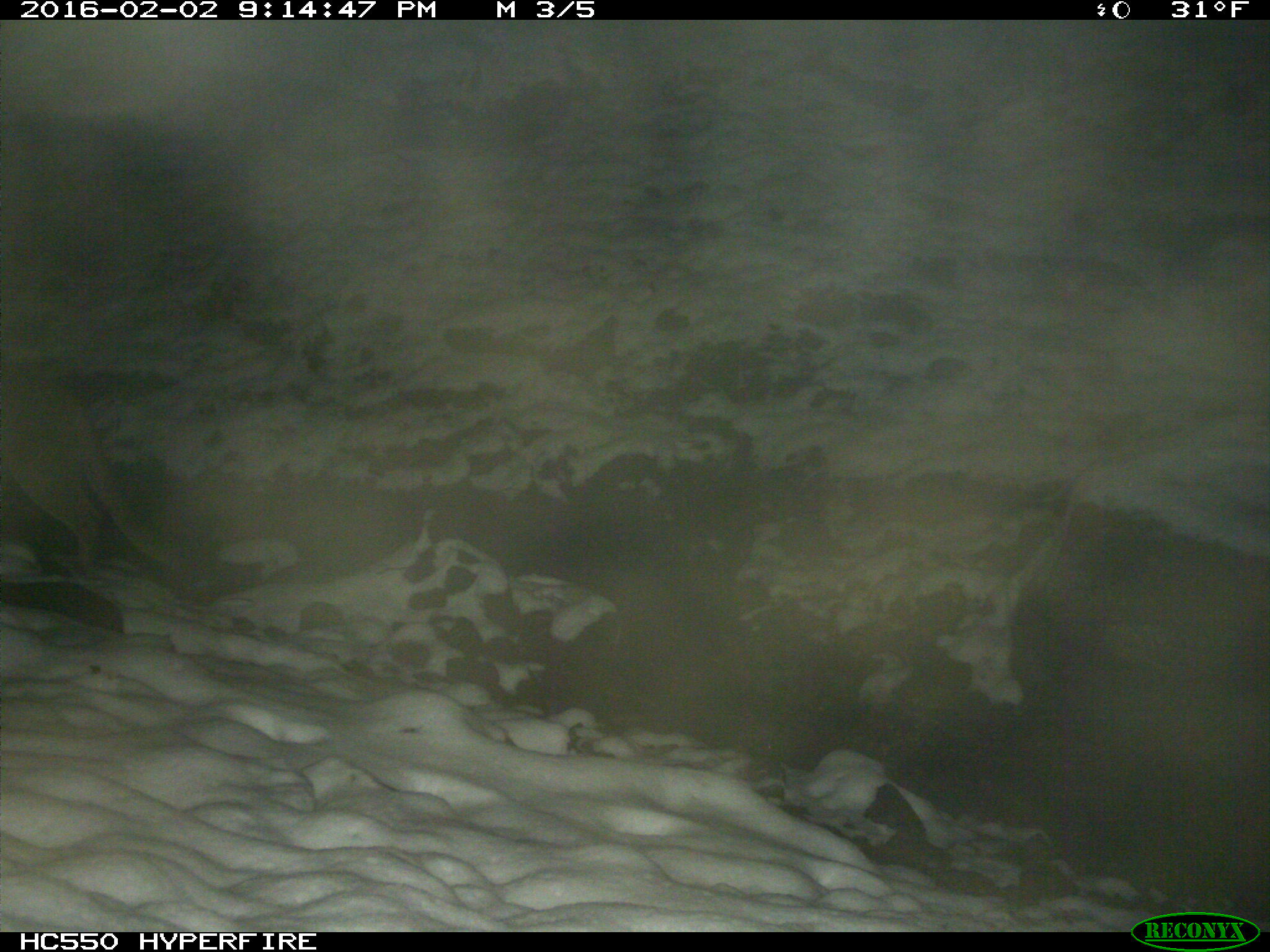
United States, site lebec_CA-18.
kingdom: Animalia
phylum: Chordata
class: Mammalia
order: Carnivora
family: Felidae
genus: Puma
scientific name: Puma concolor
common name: mountain lion